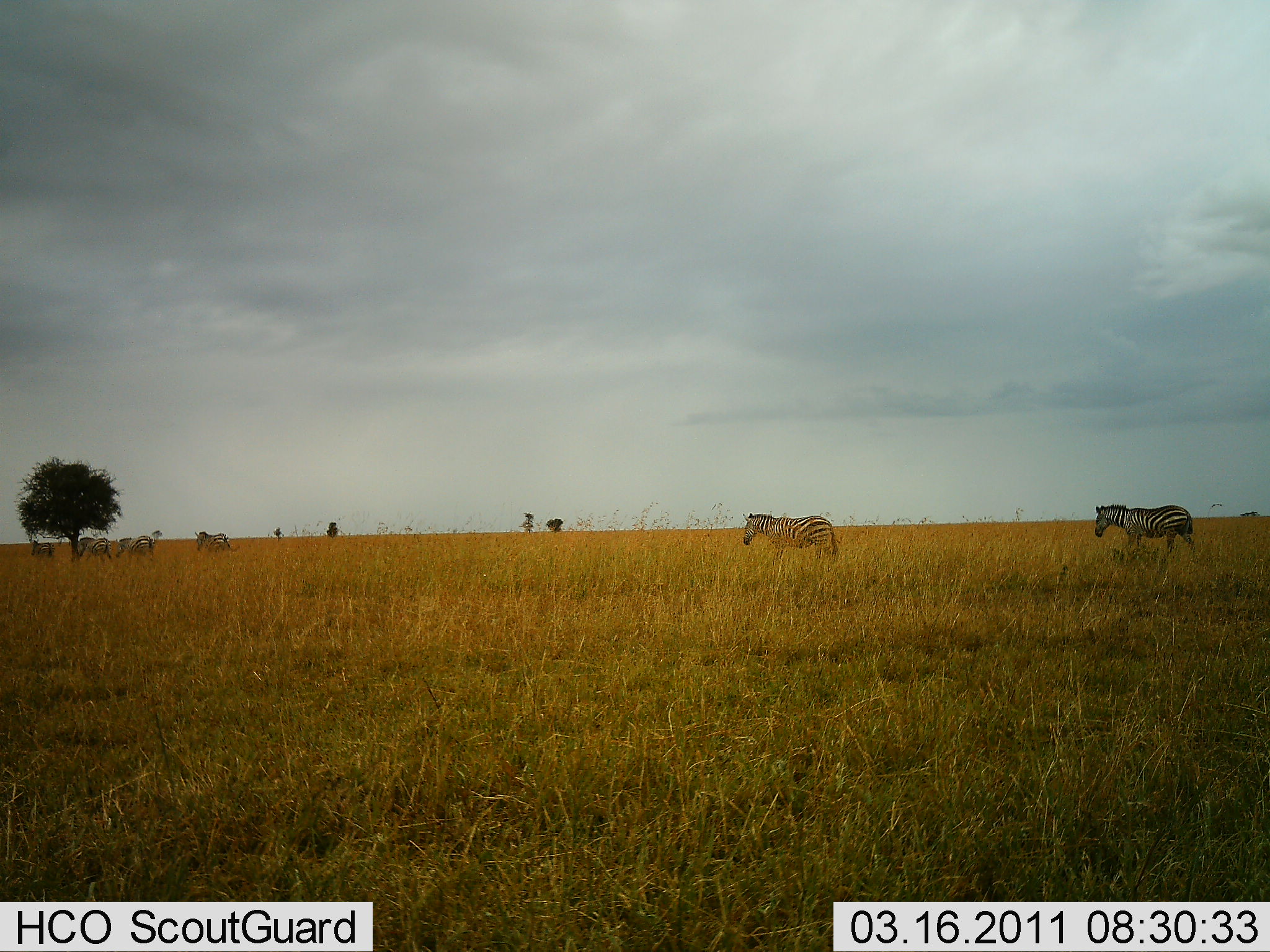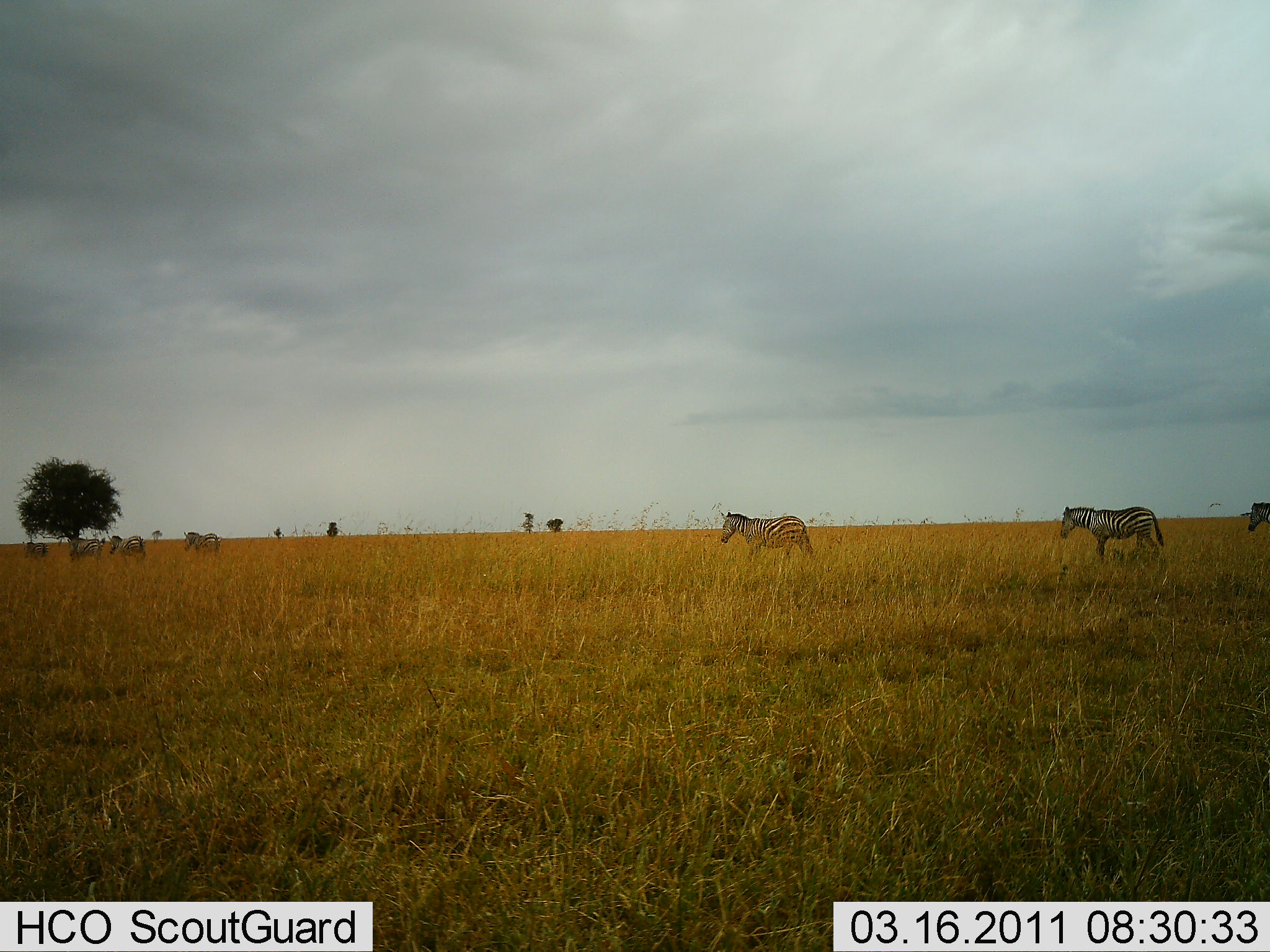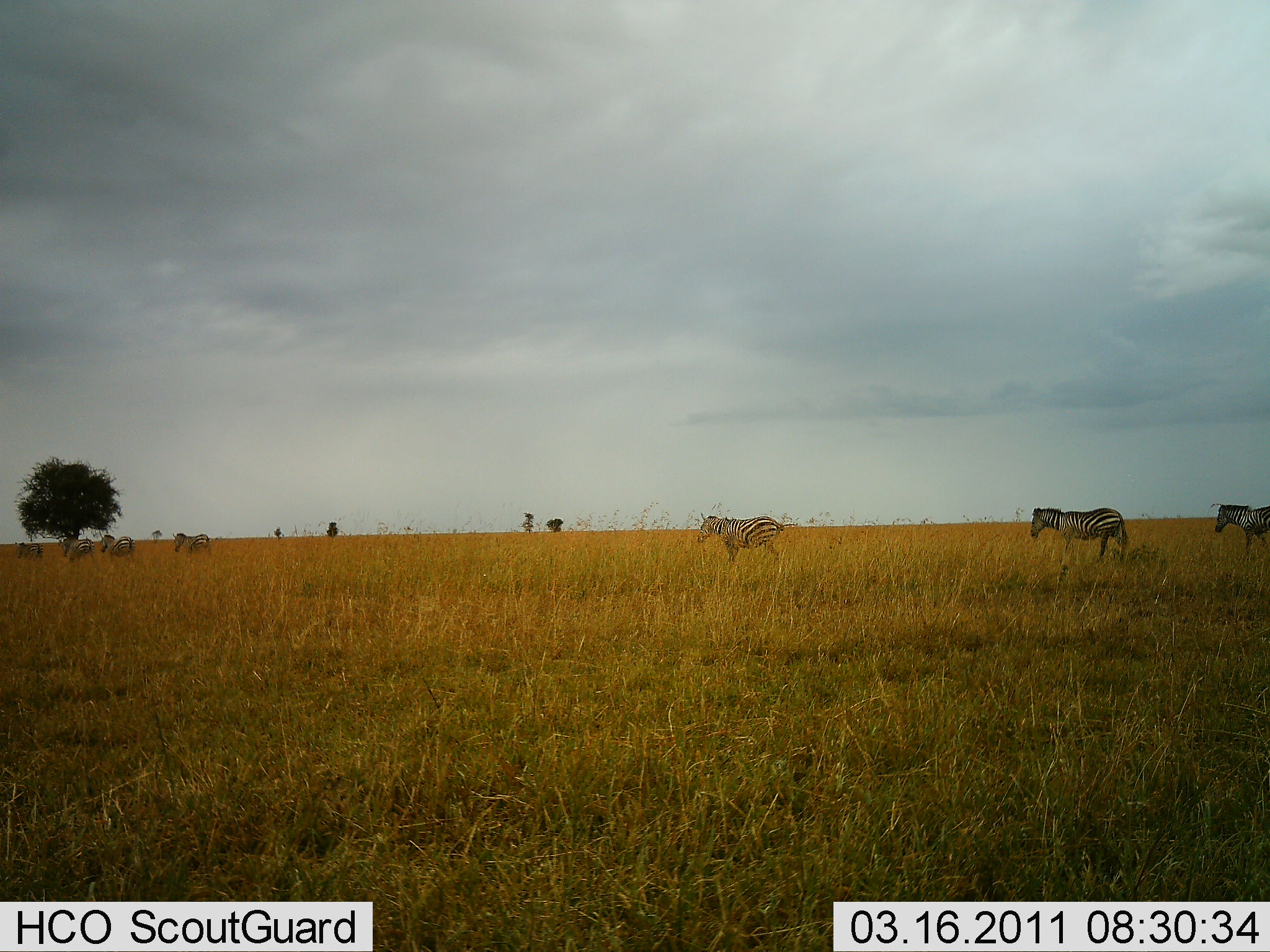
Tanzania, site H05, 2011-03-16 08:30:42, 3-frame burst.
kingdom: Animalia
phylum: Chordata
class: Mammalia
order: Perissodactyla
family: Equidae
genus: Equus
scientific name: Equus quagga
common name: plains zebra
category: zebra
Zebra (plains zebra) (Equus quagga), count 7. Behavior (volunteer vote fractions): standing 27%, resting 0%, moving 100%, interacting 0%. Young present (vote fraction): 0%. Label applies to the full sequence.